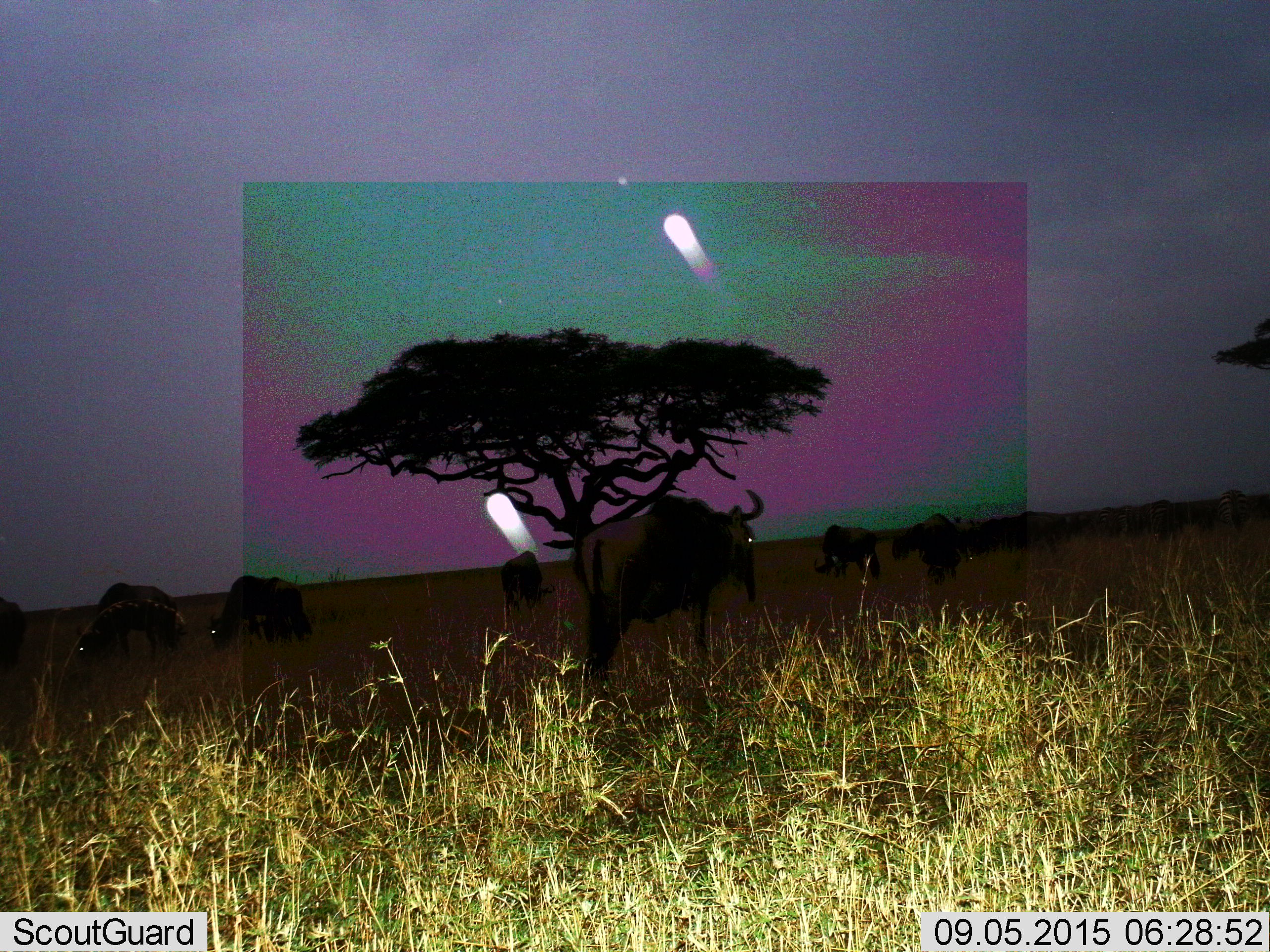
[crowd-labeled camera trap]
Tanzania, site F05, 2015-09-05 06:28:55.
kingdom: Animalia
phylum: Chordata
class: Mammalia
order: Artiodactyla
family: Bovidae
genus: Connochaetes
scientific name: Connochaetes taurinus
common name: blue wildebeest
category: wildebeest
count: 11-50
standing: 84%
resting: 0%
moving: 37%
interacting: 0%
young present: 11%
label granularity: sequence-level